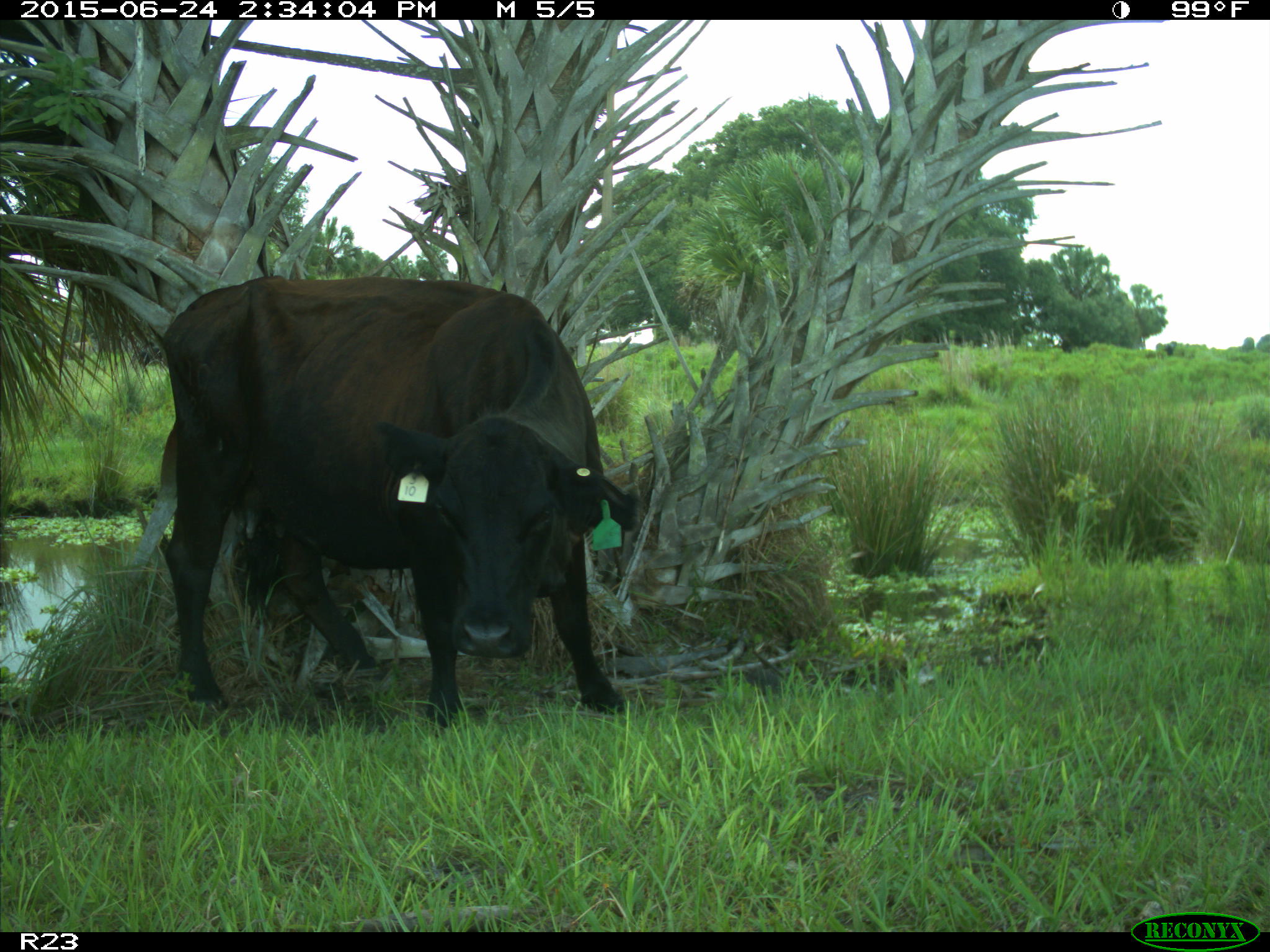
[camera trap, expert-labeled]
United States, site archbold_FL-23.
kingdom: Animalia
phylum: Chordata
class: Mammalia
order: Artiodactyla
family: Bovidae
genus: Bos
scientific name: Bos taurus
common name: domestic cow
Bos taurus (domestic cow).